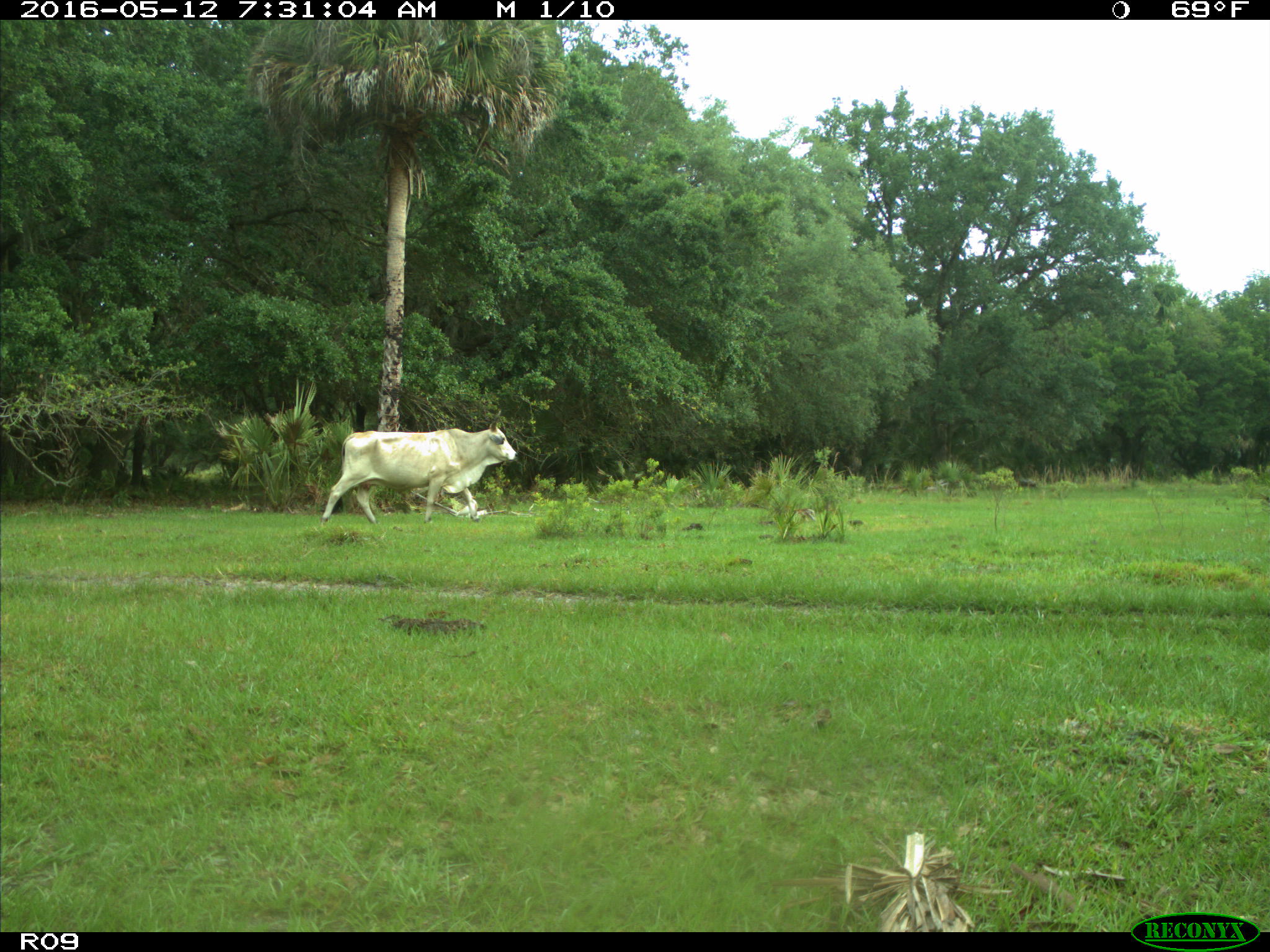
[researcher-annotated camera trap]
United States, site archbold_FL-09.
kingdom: Animalia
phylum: Chordata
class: Mammalia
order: Artiodactyla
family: Bovidae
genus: Bos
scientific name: Bos taurus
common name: domestic cow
Bos taurus (domestic cow).